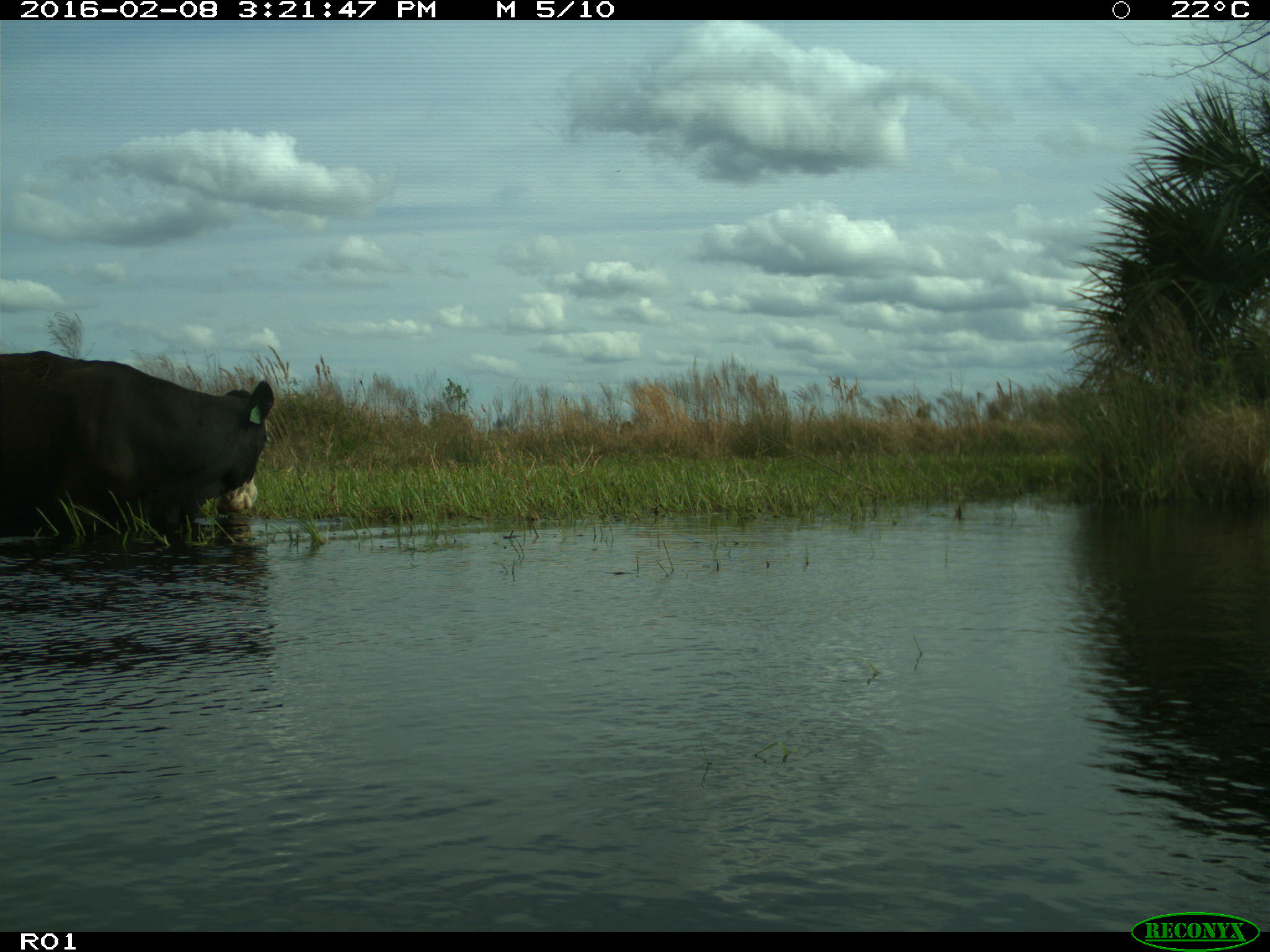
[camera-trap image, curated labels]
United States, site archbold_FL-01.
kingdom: Animalia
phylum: Chordata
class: Mammalia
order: Artiodactyla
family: Bovidae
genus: Bos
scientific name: Bos taurus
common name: domestic cow